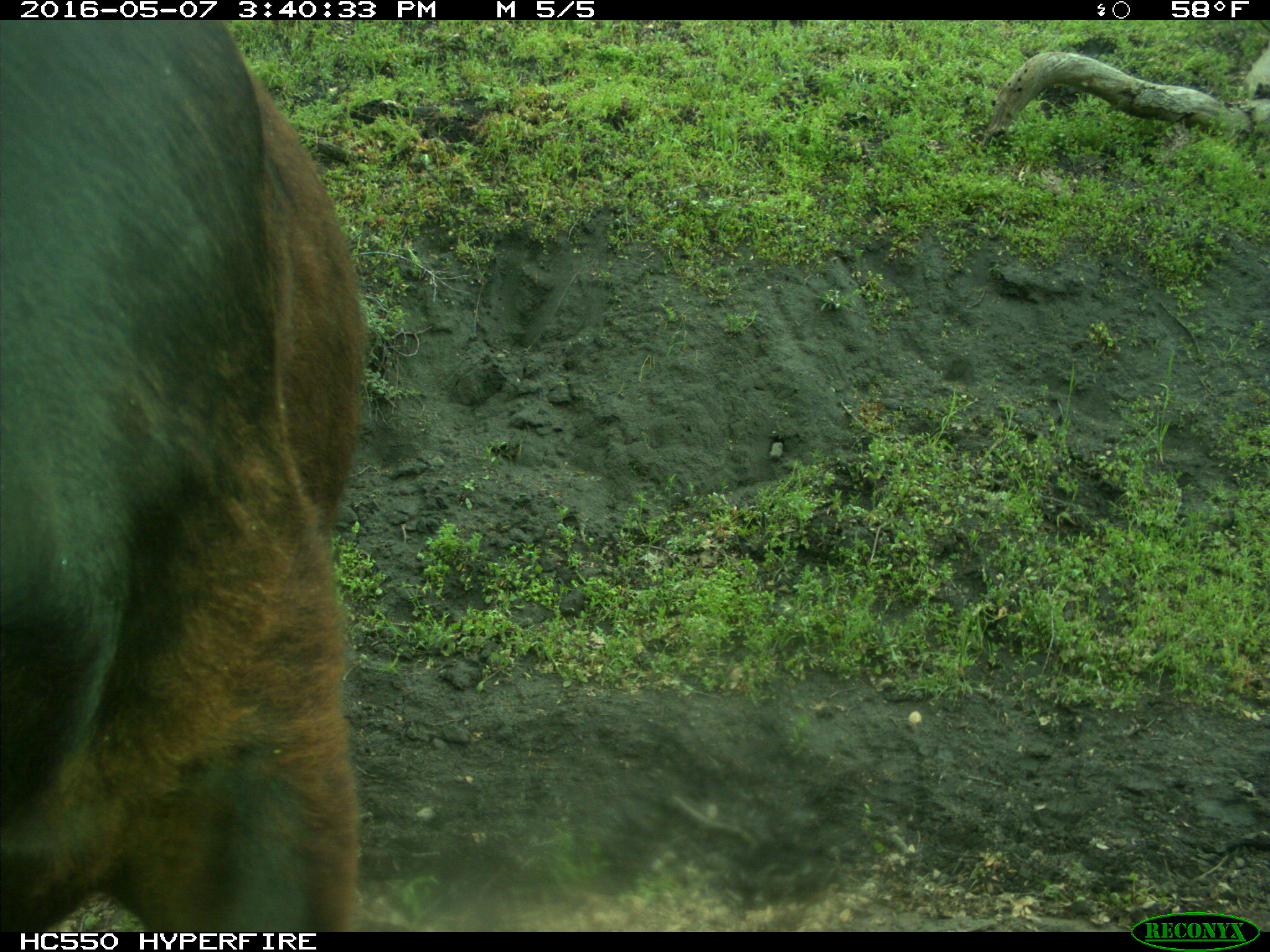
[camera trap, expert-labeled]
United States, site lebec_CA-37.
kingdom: Animalia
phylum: Chordata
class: Mammalia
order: Artiodactyla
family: Bovidae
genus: Bos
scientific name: Bos taurus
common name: domestic cow